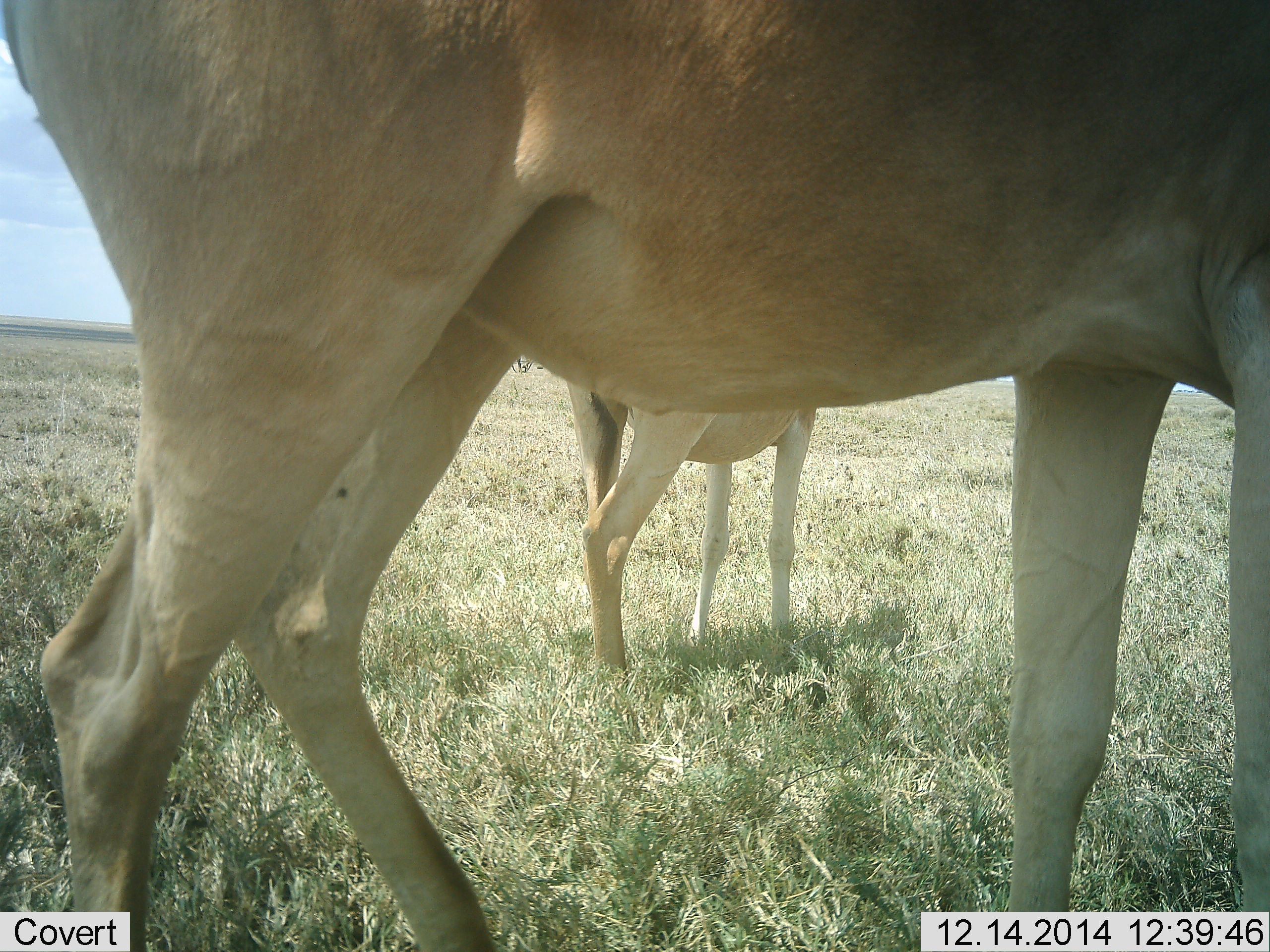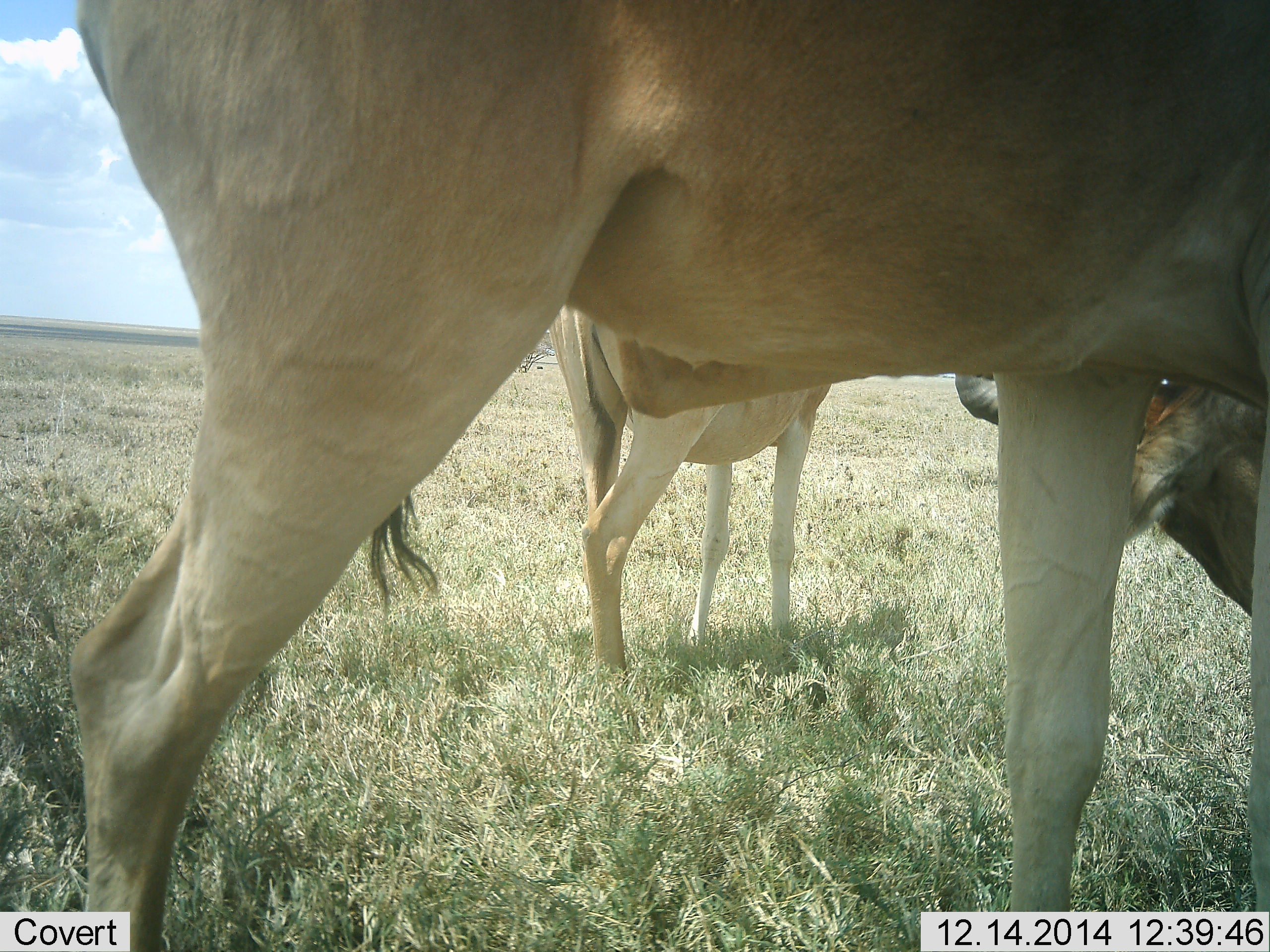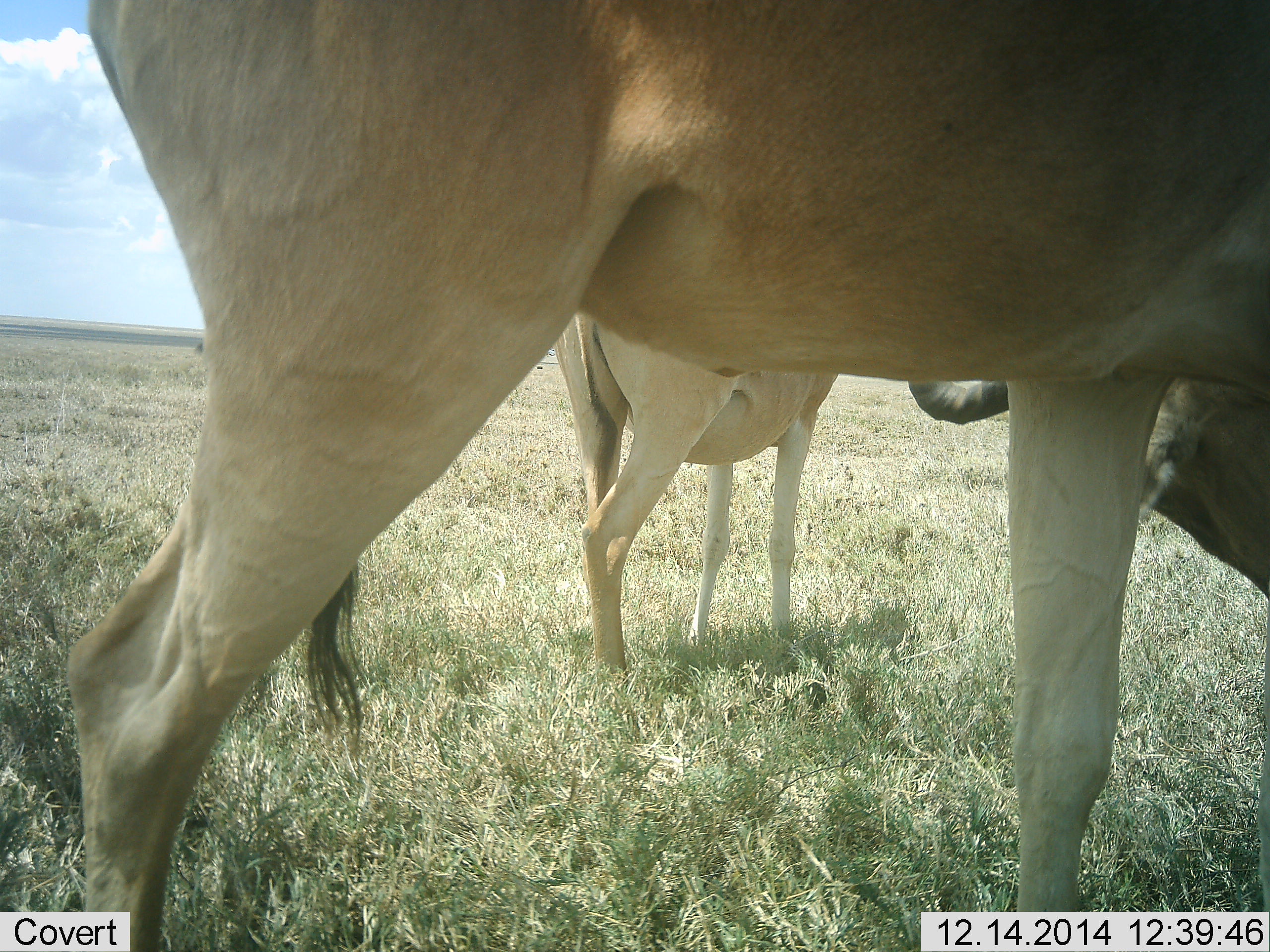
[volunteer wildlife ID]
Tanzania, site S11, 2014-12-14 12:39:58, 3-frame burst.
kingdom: Animalia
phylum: Chordata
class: Mammalia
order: Artiodactyla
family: Bovidae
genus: Alcelaphus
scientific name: Alcelaphus buselaphus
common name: hartebeest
Hartebeest (Alcelaphus buselaphus), count 2. Behavior (volunteer vote fractions): standing 100%, resting 0%, moving 0%, interacting 10%. Young present (vote fraction): 10%. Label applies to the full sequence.